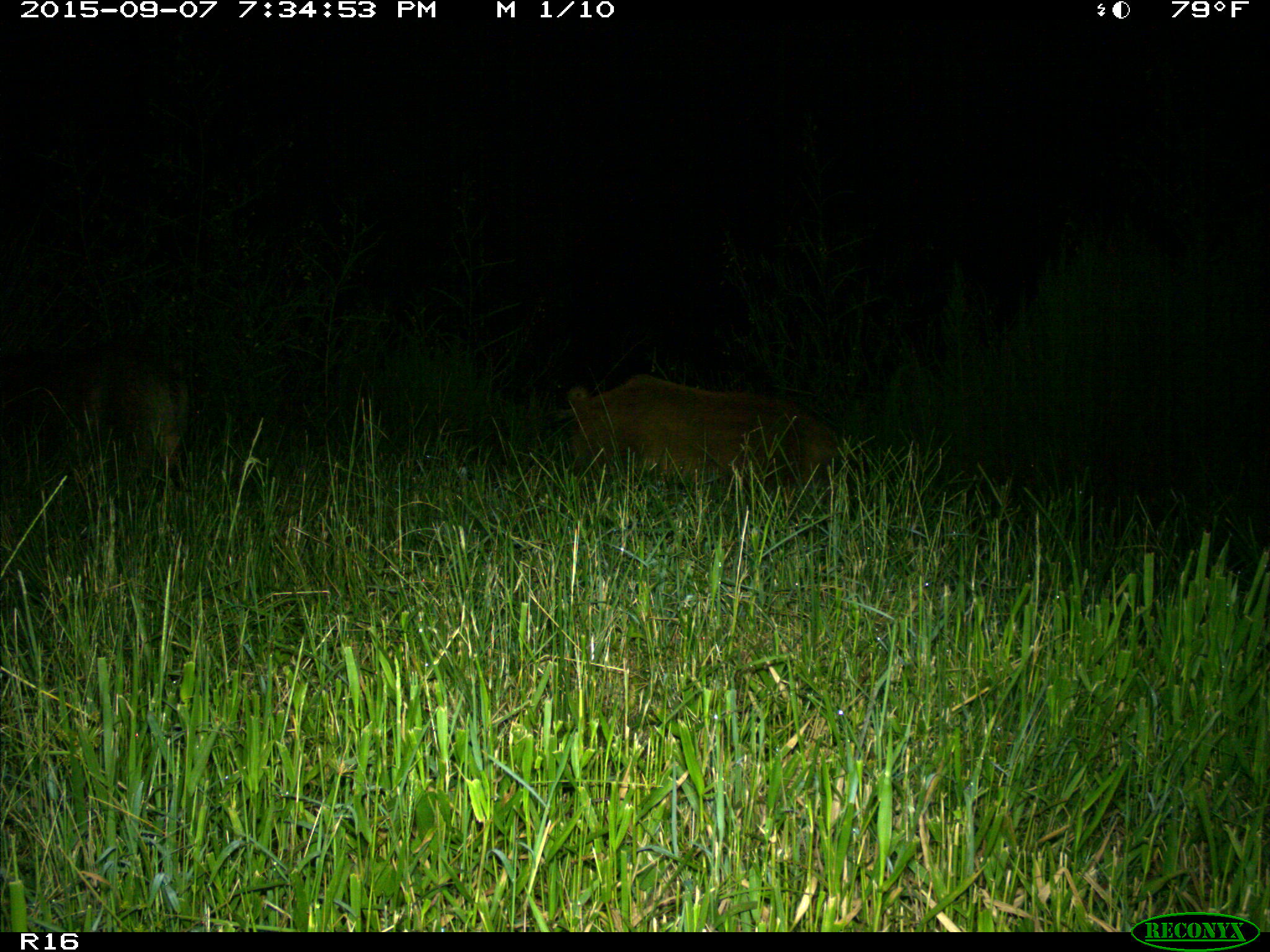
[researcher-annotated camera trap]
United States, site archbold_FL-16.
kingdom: Animalia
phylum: Chordata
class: Mammalia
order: Artiodactyla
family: Suidae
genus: Sus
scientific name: Sus scrofa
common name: wild boar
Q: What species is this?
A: Sus scrofa (wild boar).